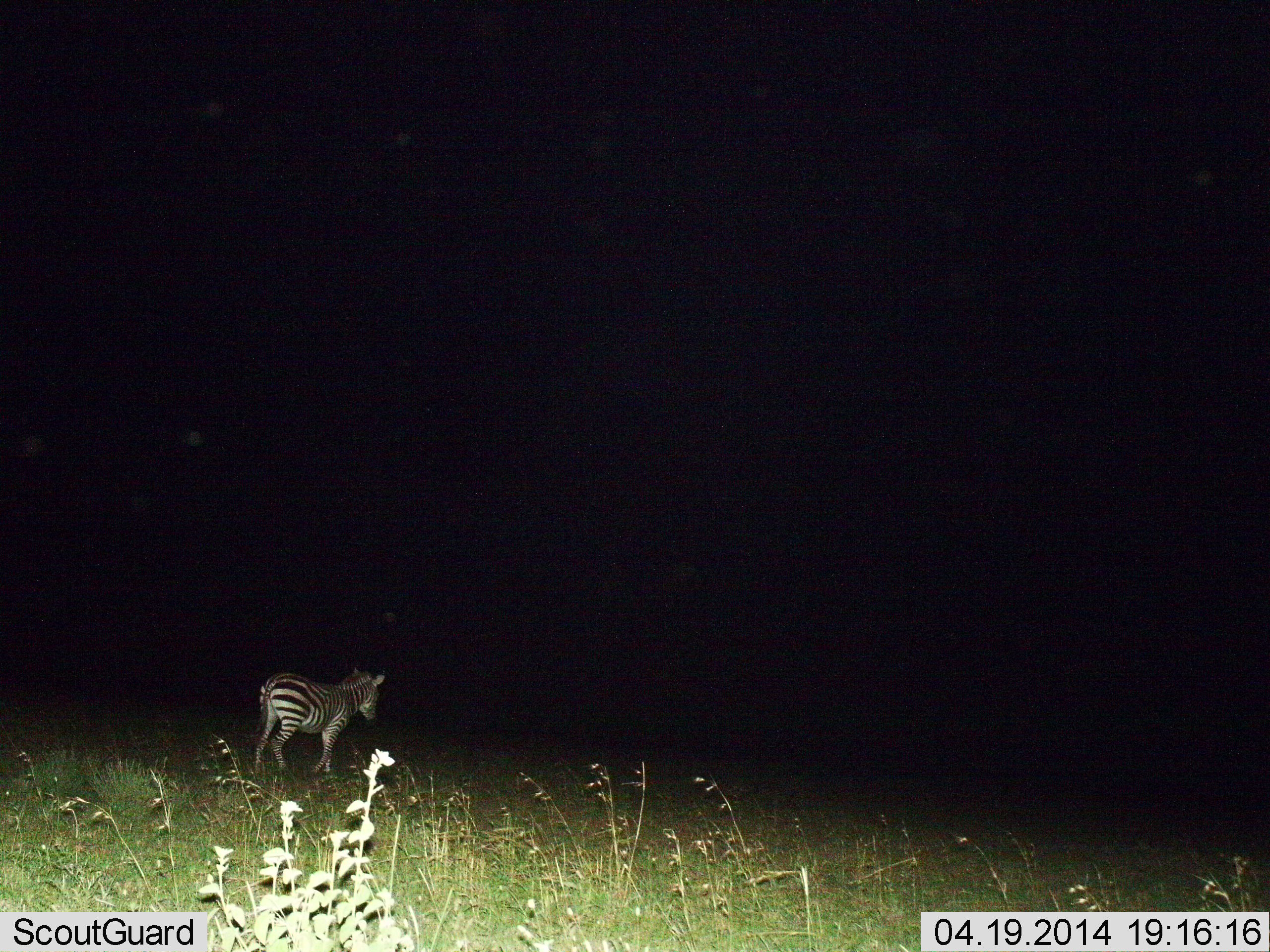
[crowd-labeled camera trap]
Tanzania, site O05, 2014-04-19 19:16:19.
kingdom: Animalia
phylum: Chordata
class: Mammalia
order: Perissodactyla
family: Equidae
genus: Equus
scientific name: Equus quagga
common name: plains zebra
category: zebra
Zebra (plains zebra) (Equus quagga), count 1. Behavior (volunteer vote fractions): standing 20%, resting 0%, moving 70%, interacting 0%. Young present (vote fraction): 0%. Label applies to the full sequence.